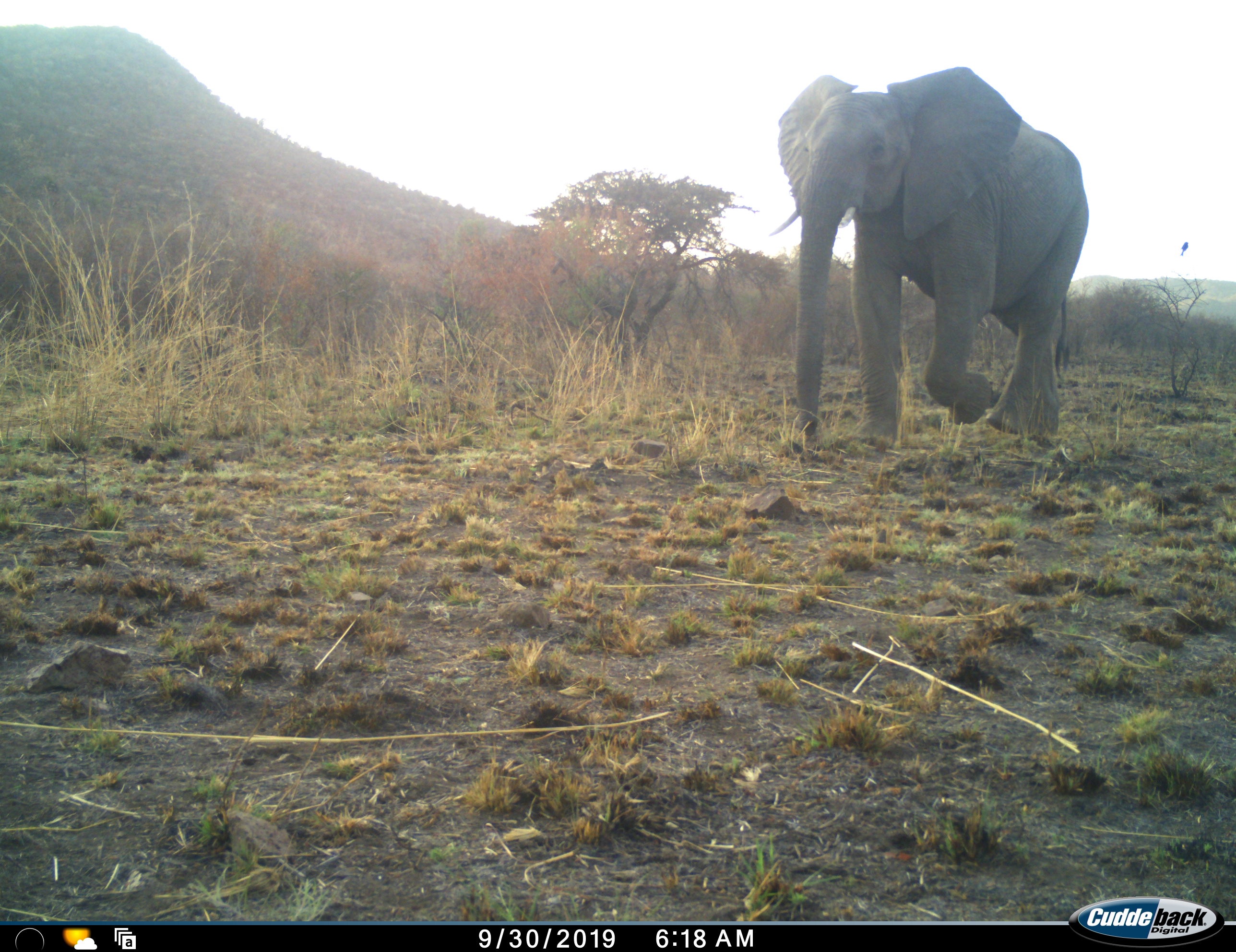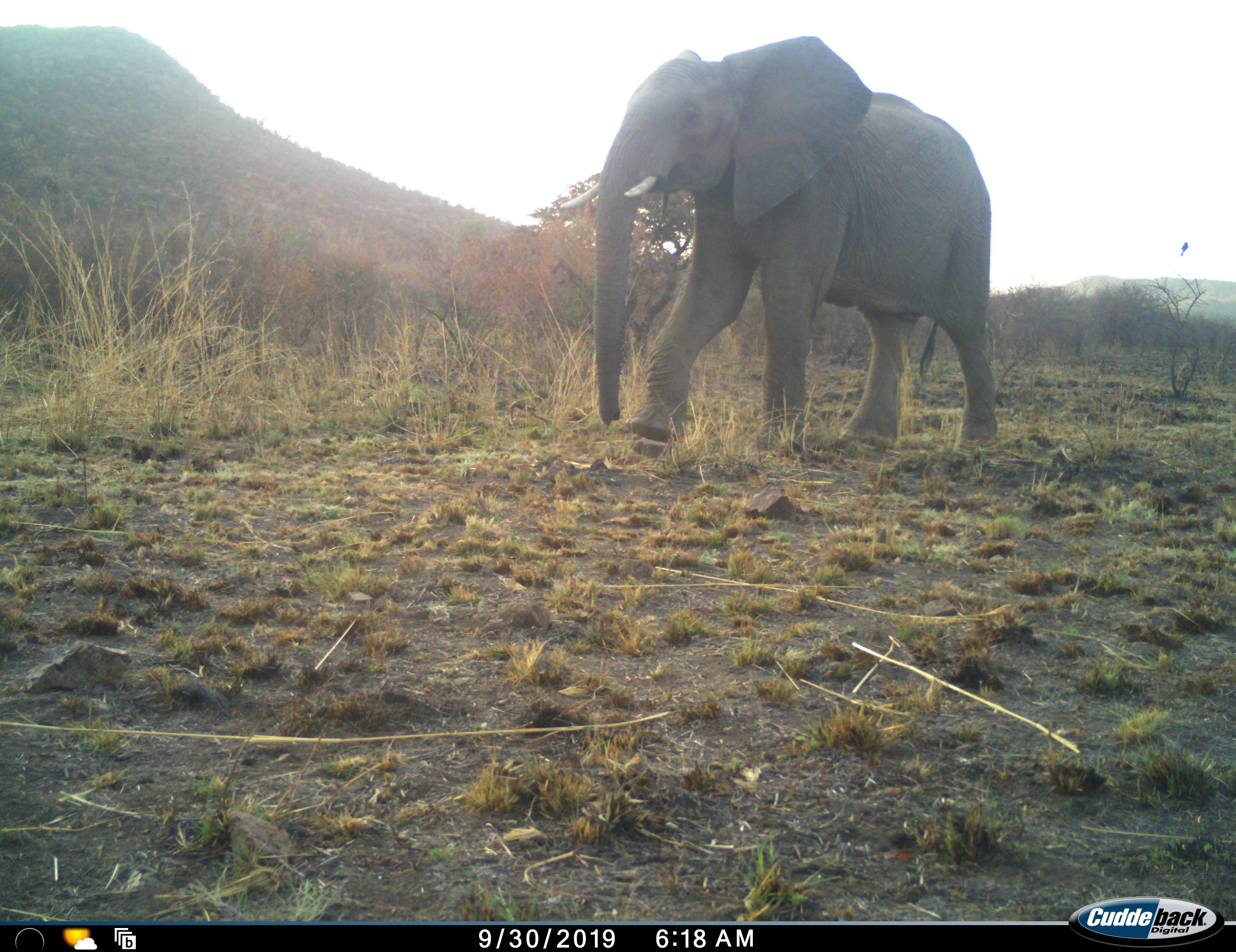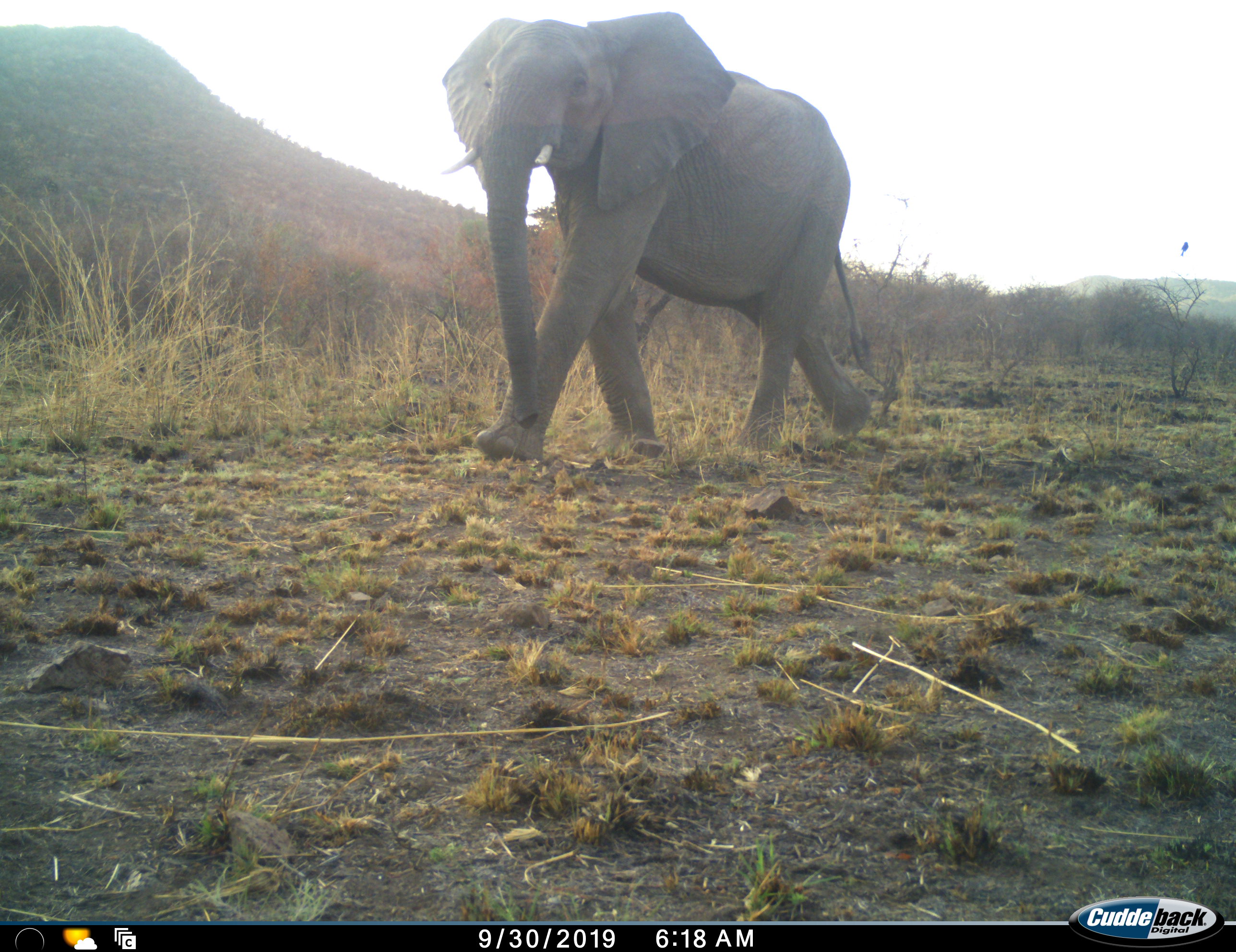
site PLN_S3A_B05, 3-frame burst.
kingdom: Animalia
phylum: Chordata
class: Mammalia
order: Proboscidea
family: Elephantidae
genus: Loxodonta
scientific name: Loxodonta africana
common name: african bush elephant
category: elephant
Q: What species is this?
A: Elephant (african bush elephant) (Loxodonta africana).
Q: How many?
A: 1.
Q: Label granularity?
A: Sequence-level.